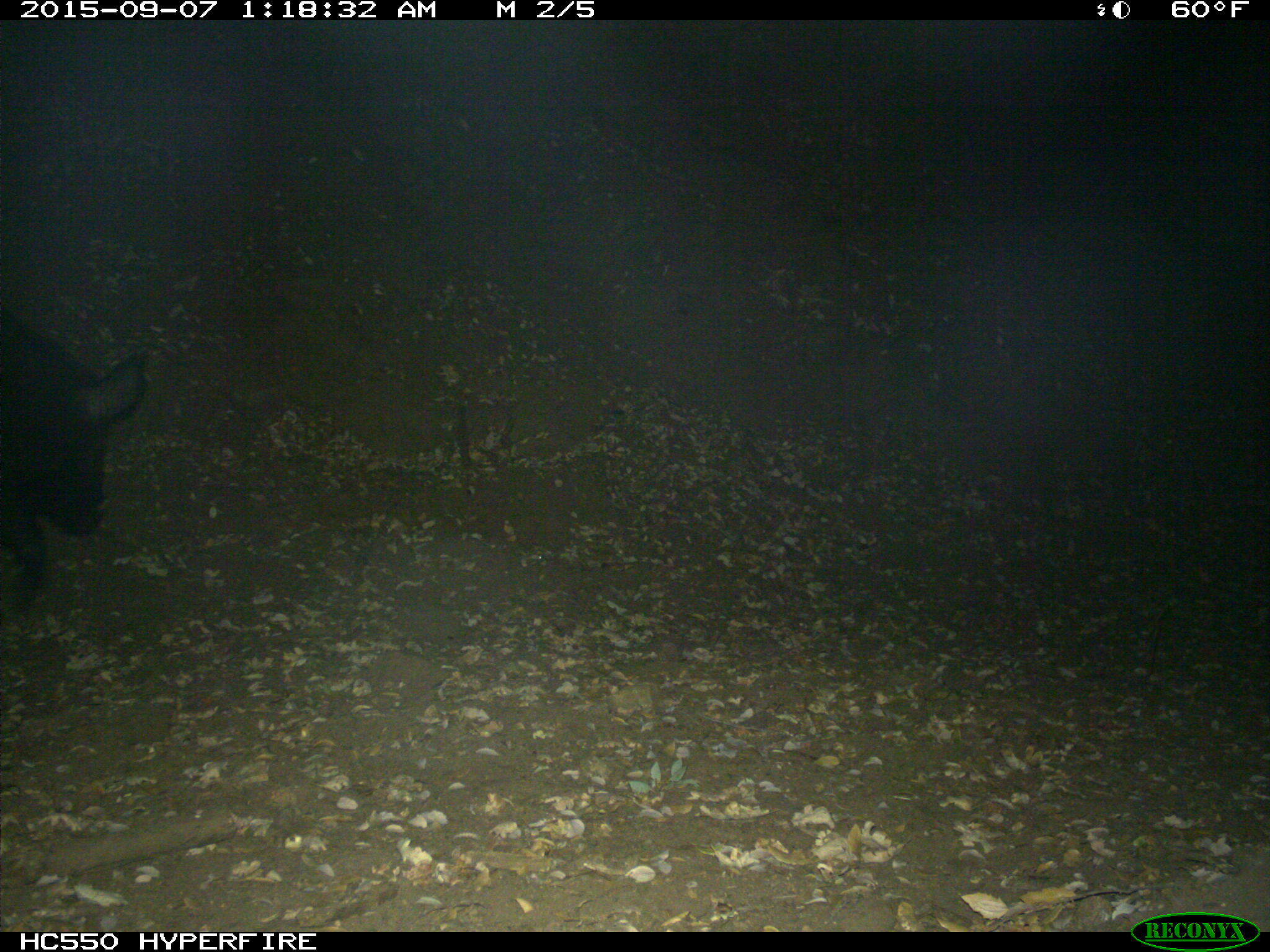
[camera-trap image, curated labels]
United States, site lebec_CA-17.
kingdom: Animalia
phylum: Chordata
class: Mammalia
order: Artiodactyla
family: Suidae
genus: Sus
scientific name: Sus scrofa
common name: wild boar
Sus scrofa (wild boar).